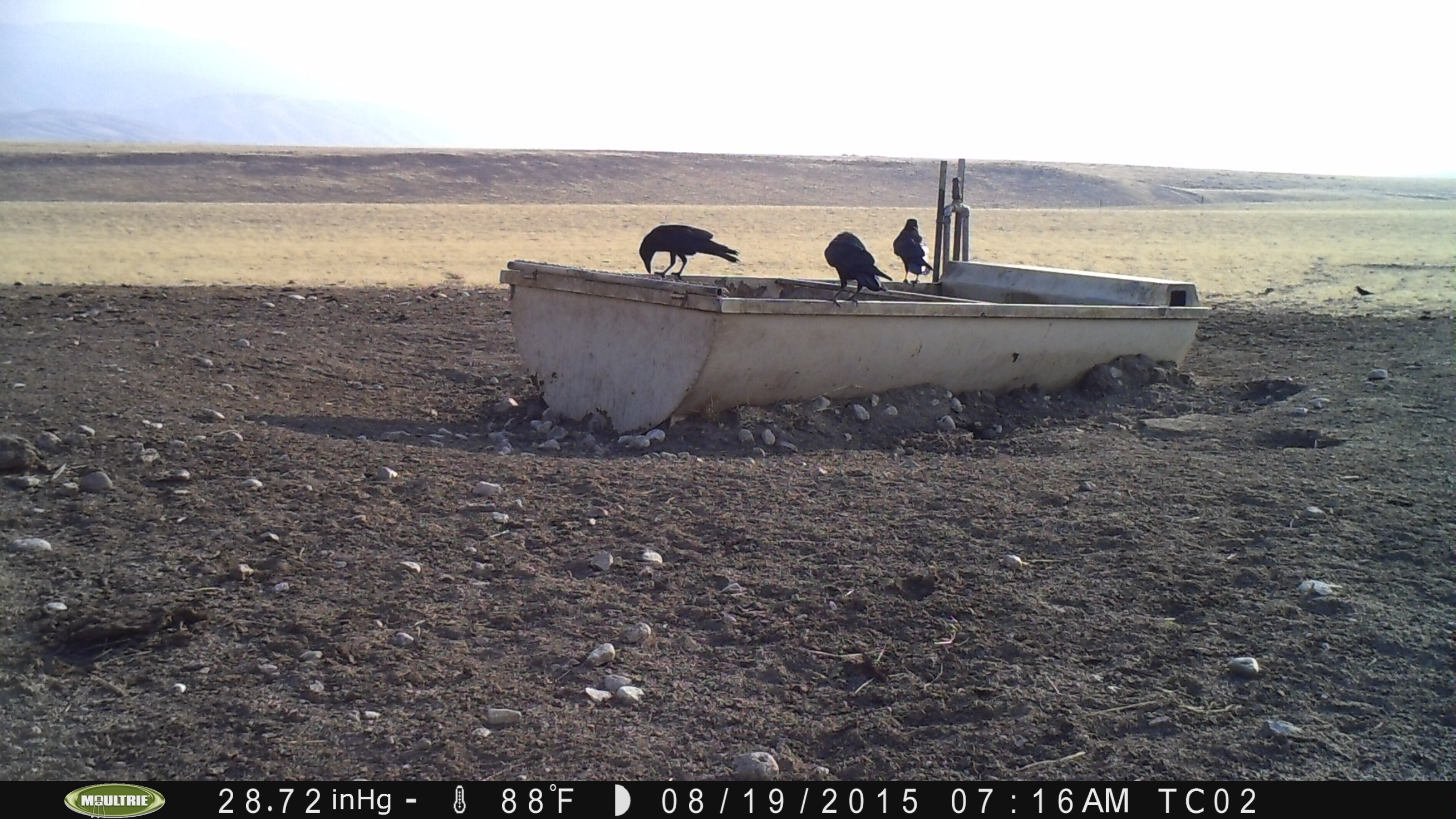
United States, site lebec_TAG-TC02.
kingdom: Animalia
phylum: Chordata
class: Aves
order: Passeriformes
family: Corvidae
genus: Corvus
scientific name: Corvus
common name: crows and ravens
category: unidentified corvus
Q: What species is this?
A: Unidentified corvus (crows and ravens) (Corvus).